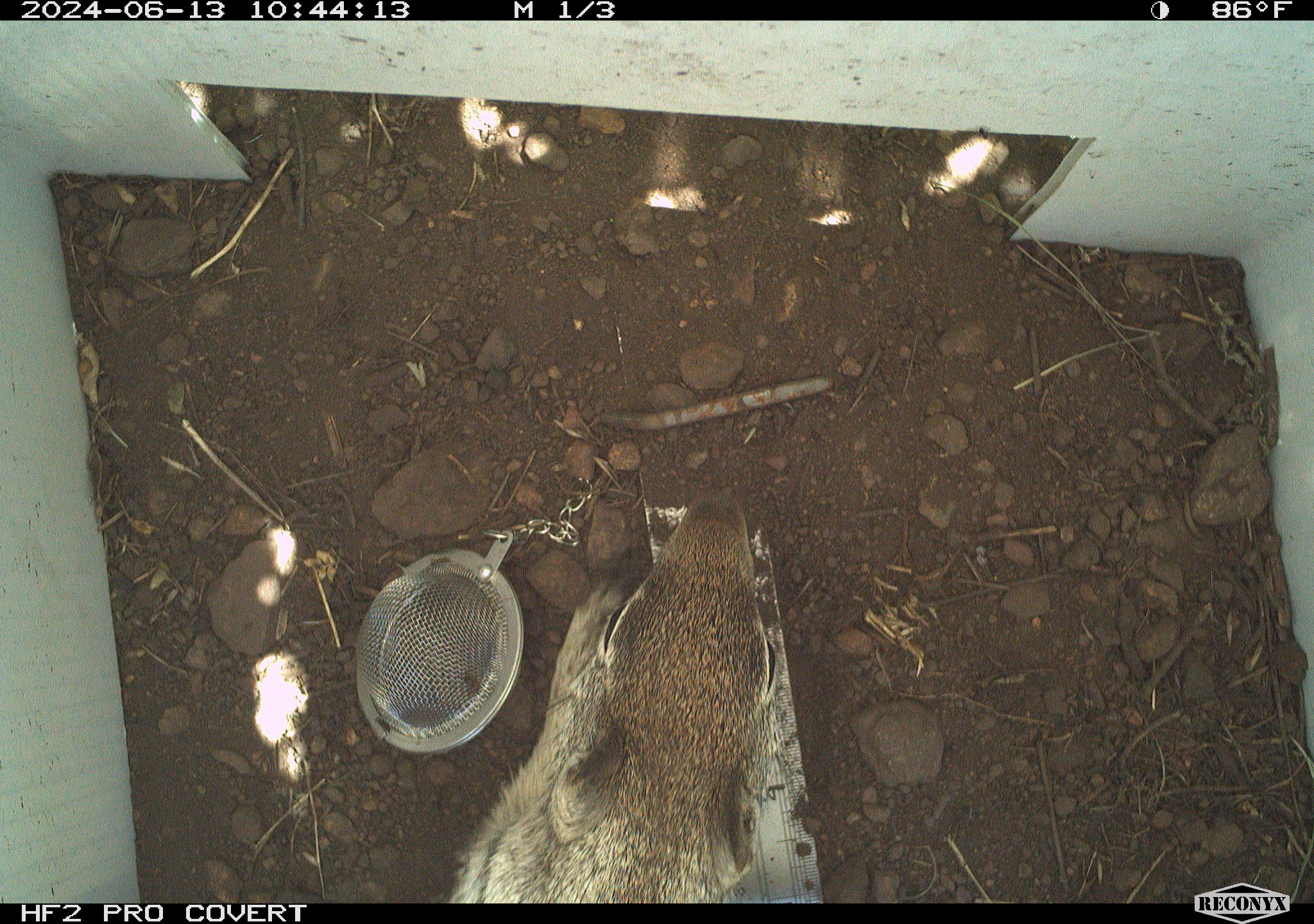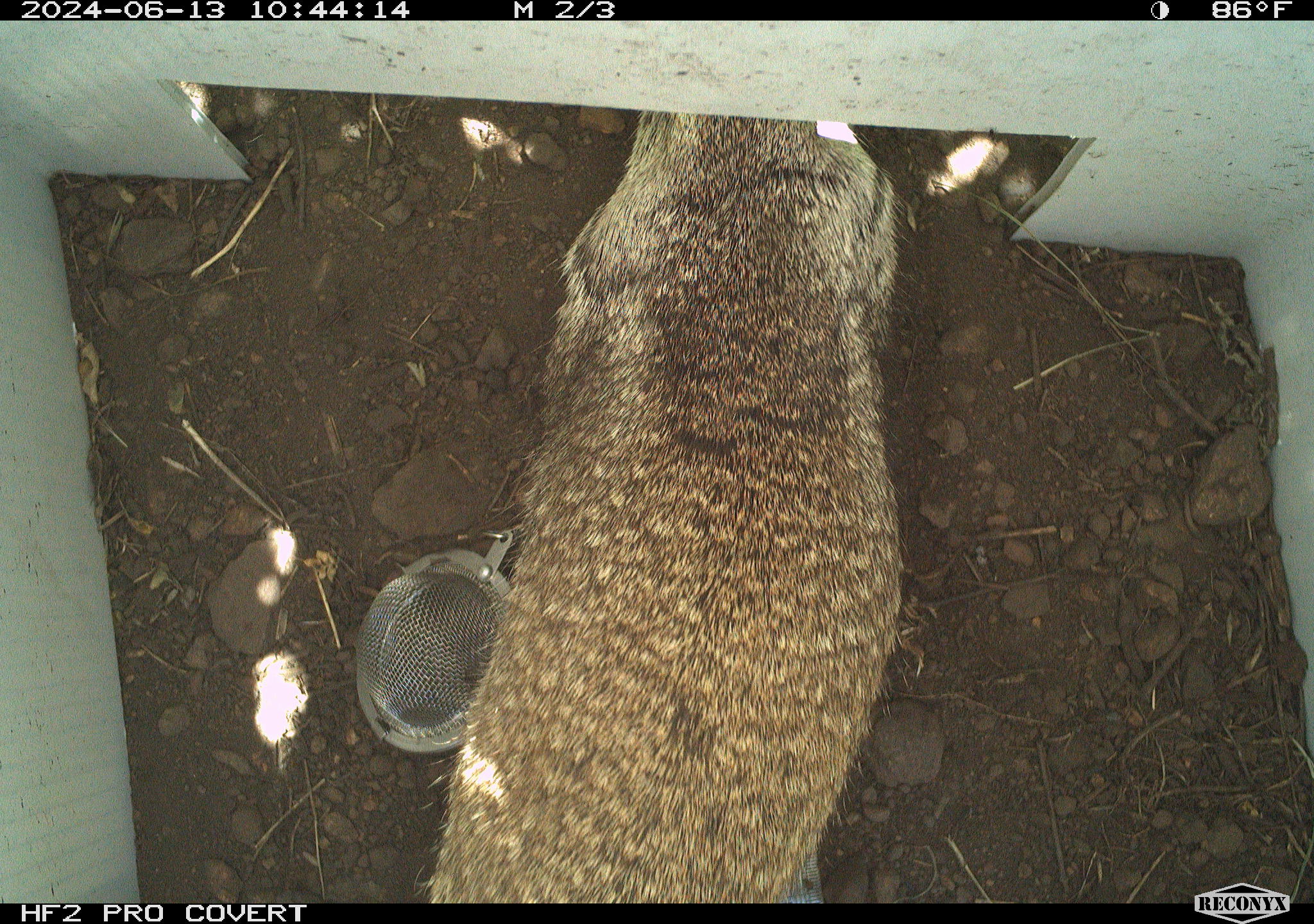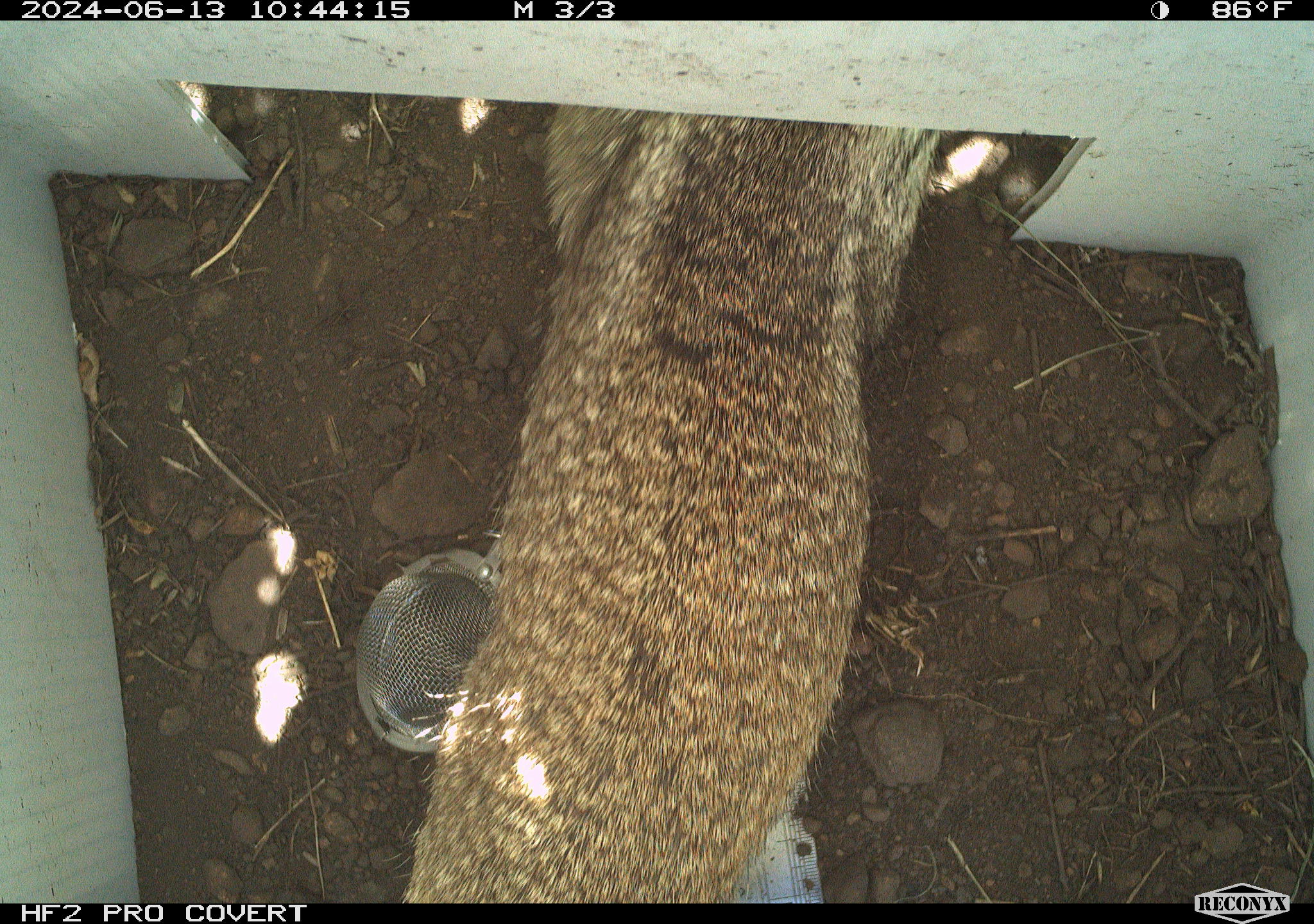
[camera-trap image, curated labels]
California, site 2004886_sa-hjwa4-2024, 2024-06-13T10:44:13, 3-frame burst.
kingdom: Animalia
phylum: Chordata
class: Mammalia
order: Rodentia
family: Sciuridae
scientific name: Sciuridae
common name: squirrels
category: sciuridae family